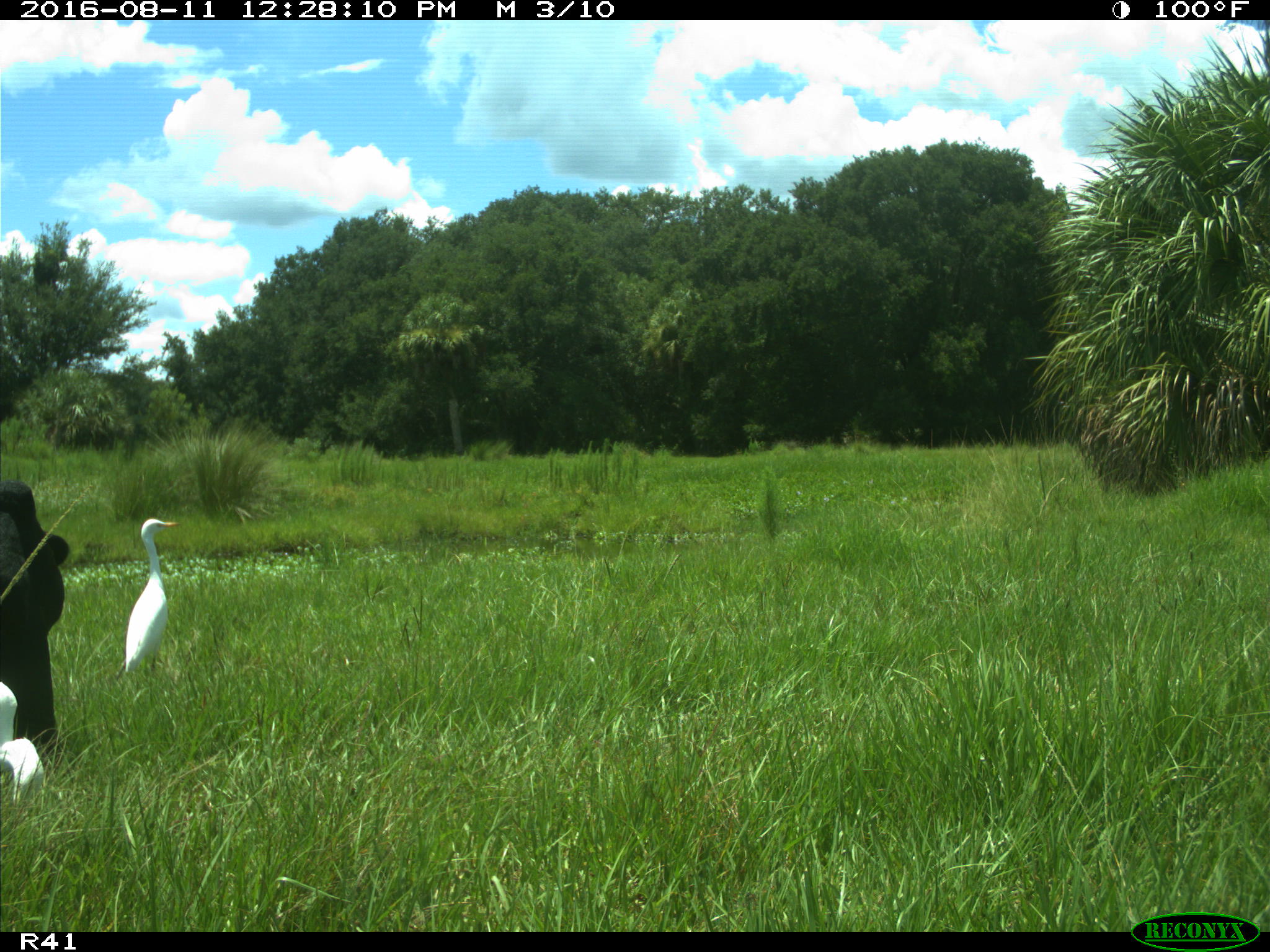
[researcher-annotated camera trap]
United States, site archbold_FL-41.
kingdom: Animalia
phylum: Chordata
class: Mammalia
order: Artiodactyla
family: Bovidae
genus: Bos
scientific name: Bos taurus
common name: domestic cow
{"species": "Bos taurus (domestic cow)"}